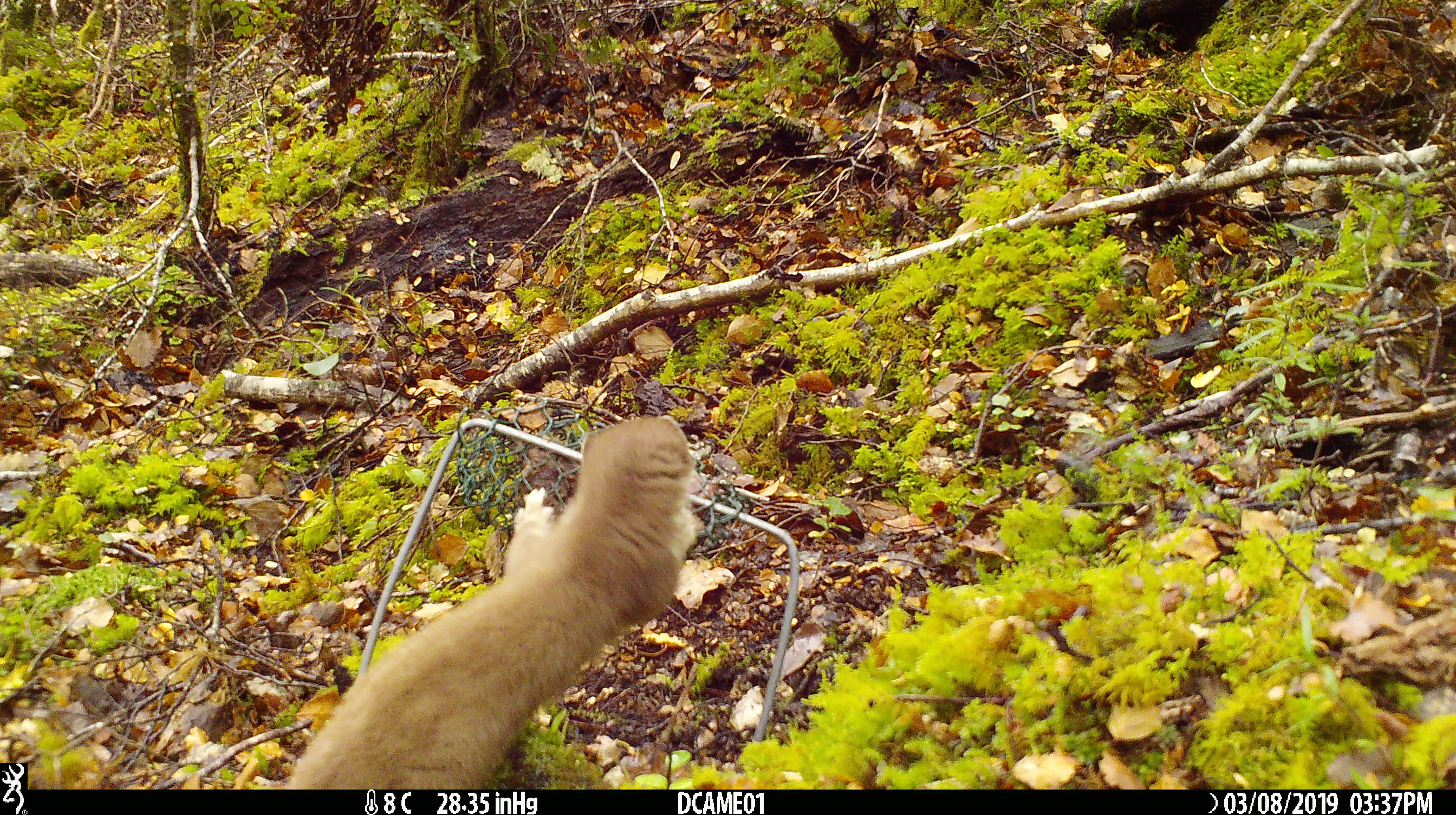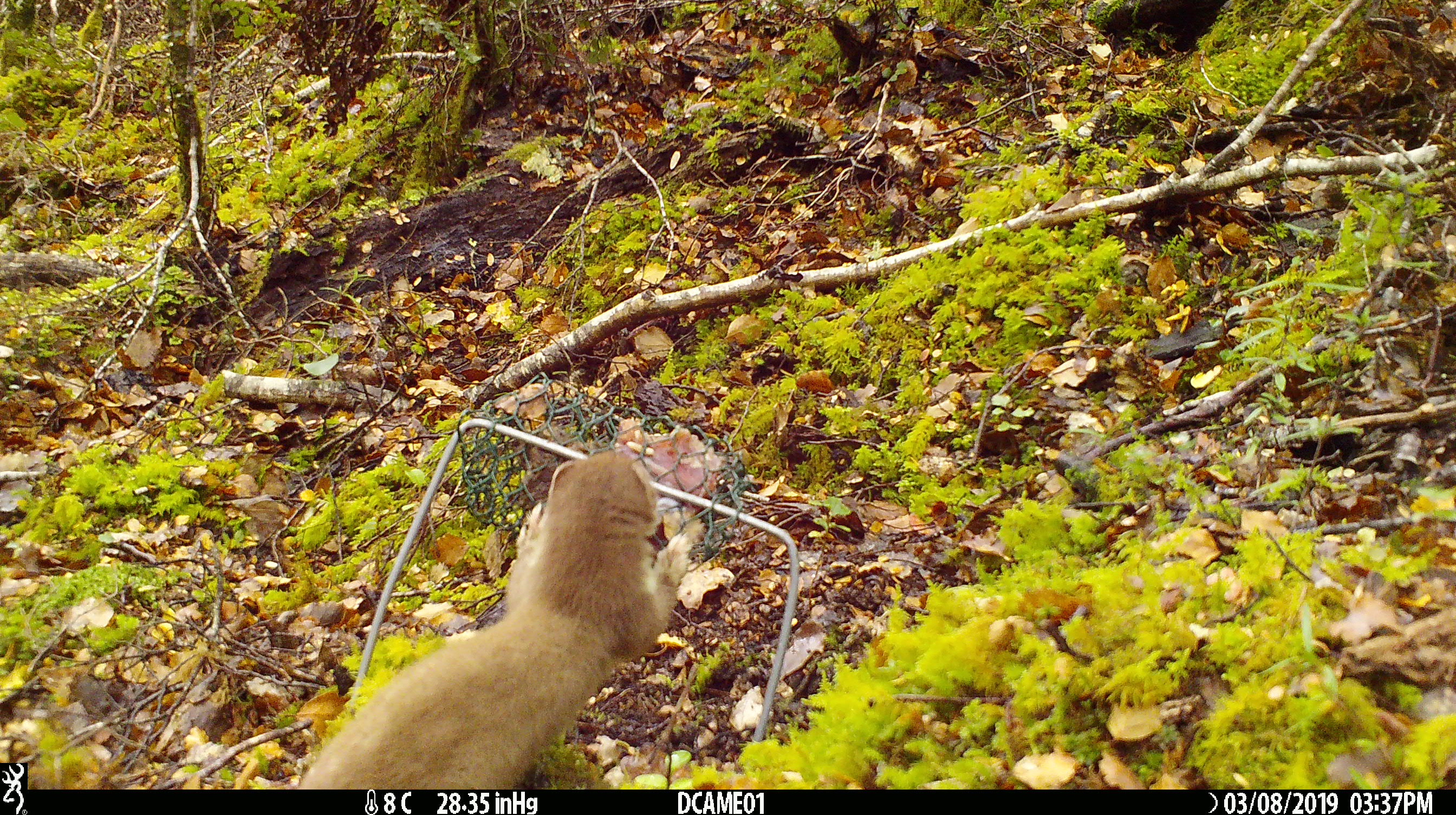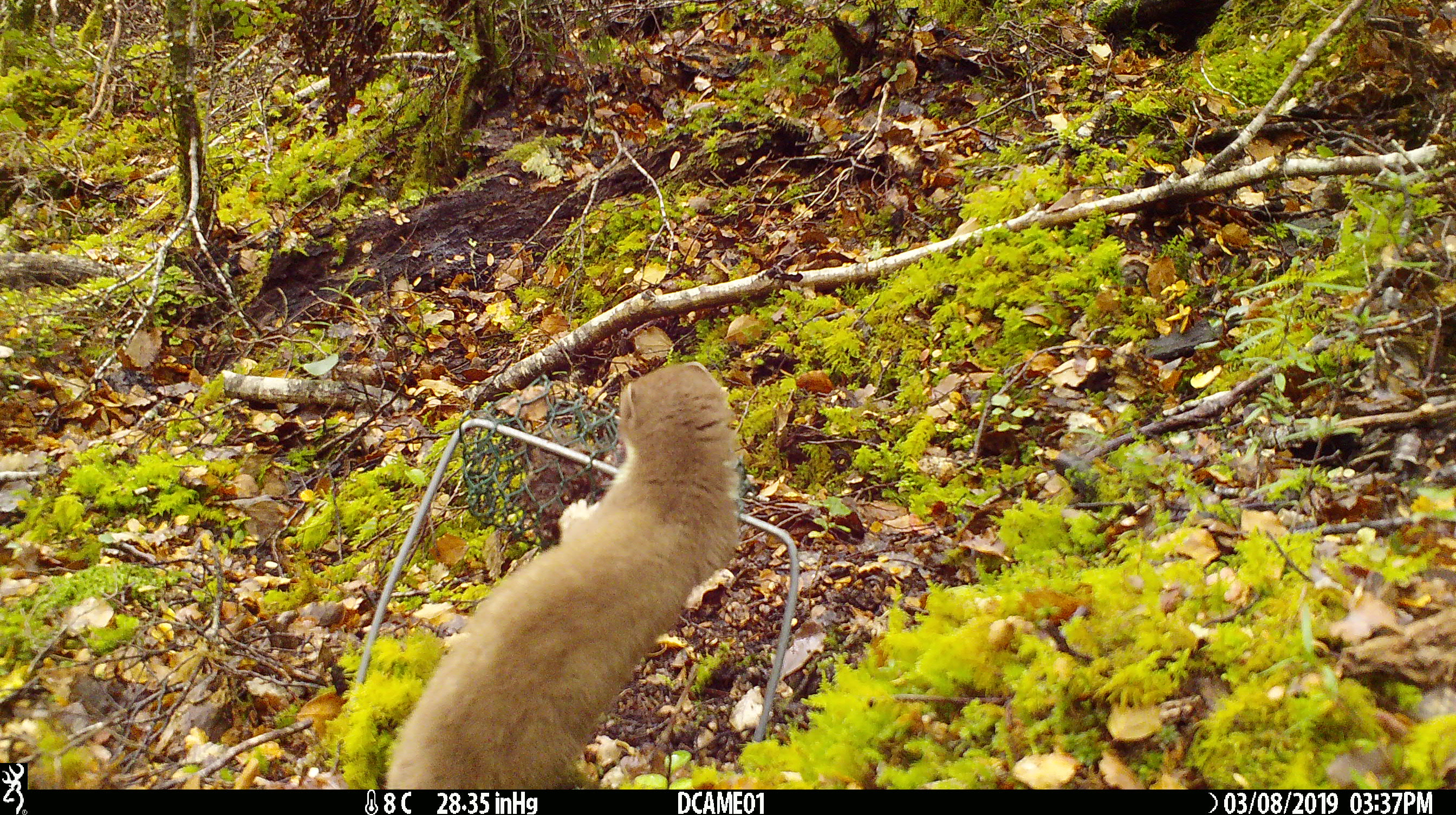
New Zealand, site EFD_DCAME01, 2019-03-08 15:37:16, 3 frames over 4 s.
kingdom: Animalia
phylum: Chordata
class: Mammalia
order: Carnivora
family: Mustelidae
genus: Mustela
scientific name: Mustela erminea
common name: stoat